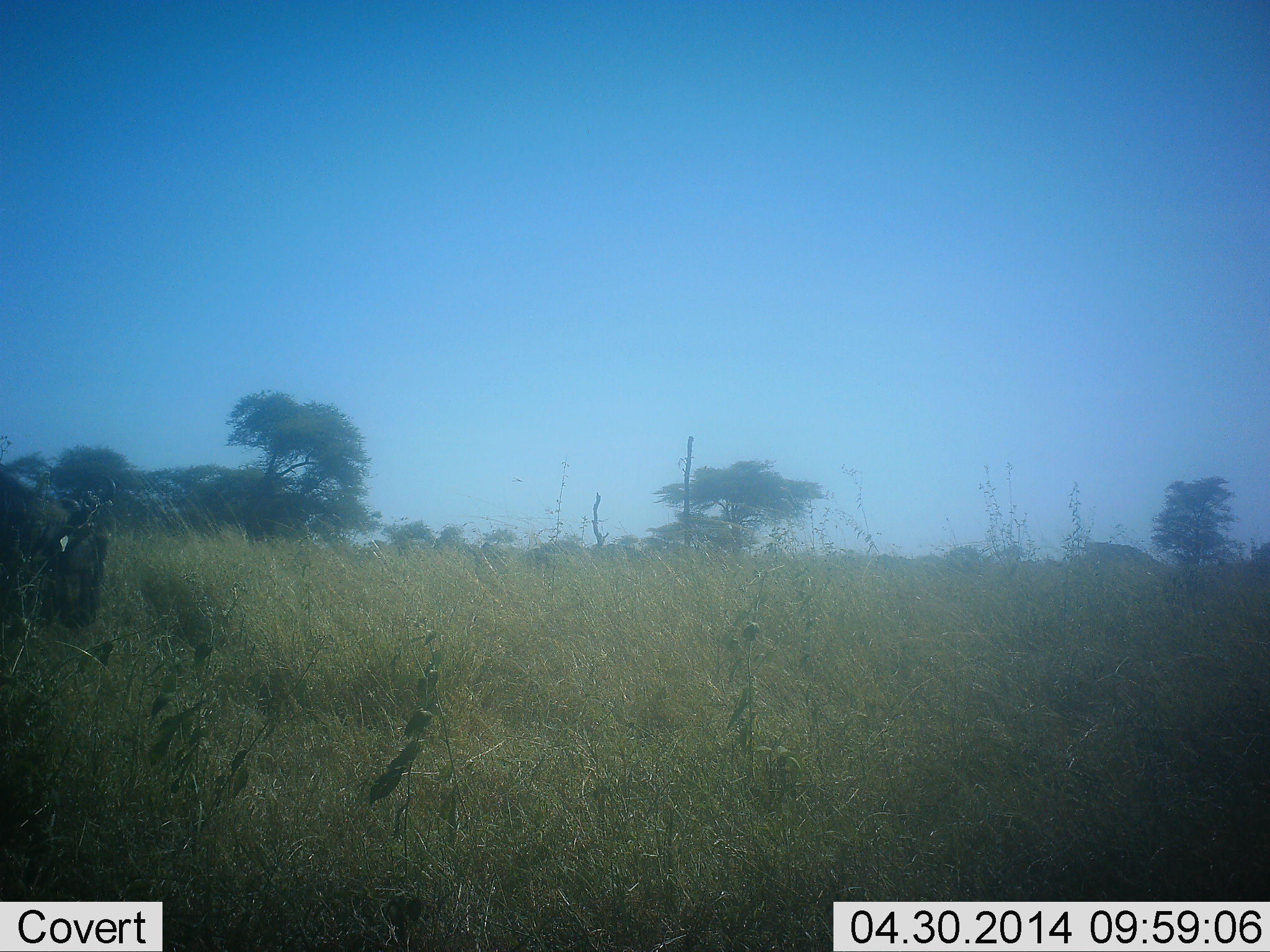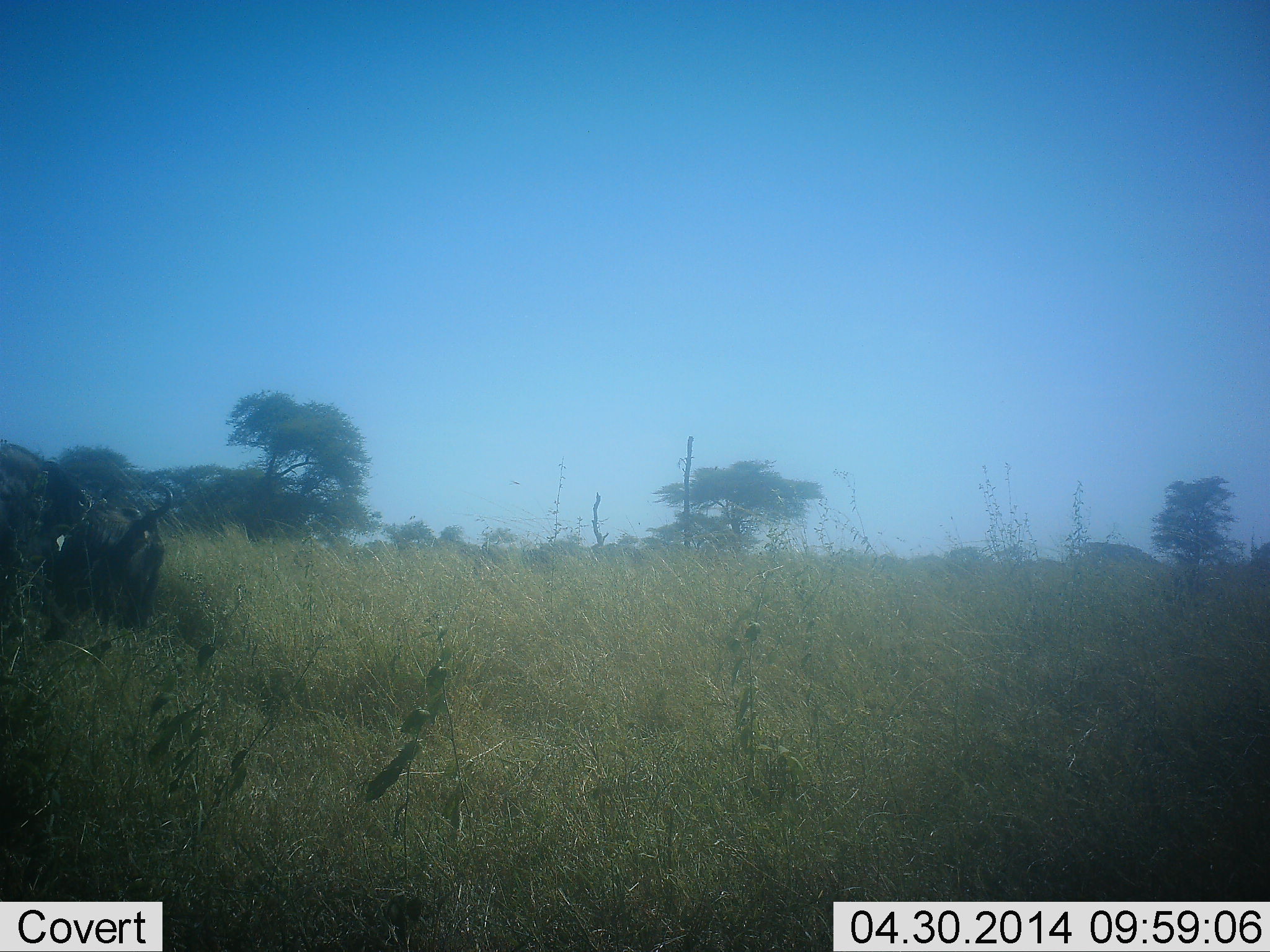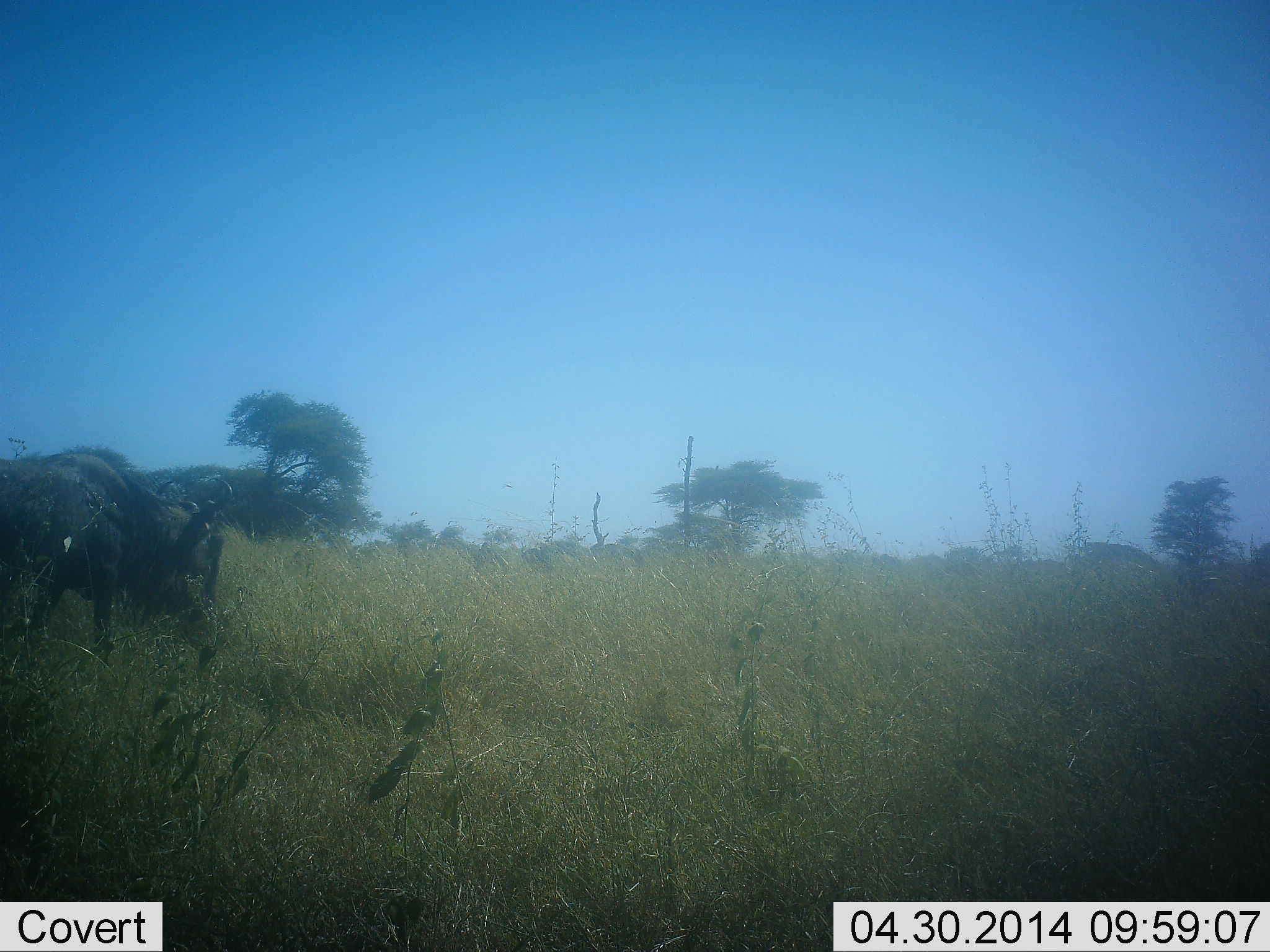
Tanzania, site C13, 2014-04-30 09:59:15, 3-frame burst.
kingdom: Animalia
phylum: Chordata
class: Mammalia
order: Artiodactyla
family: Bovidae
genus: Connochaetes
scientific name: Connochaetes taurinus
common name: blue wildebeest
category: wildebeest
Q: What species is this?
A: Wildebeest (blue wildebeest) (Connochaetes taurinus).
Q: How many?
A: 1.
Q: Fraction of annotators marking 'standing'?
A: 0%.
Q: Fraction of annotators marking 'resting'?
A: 0%.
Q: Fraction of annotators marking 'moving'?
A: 100%.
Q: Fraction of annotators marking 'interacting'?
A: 0%.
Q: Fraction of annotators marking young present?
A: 0%.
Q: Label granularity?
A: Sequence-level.